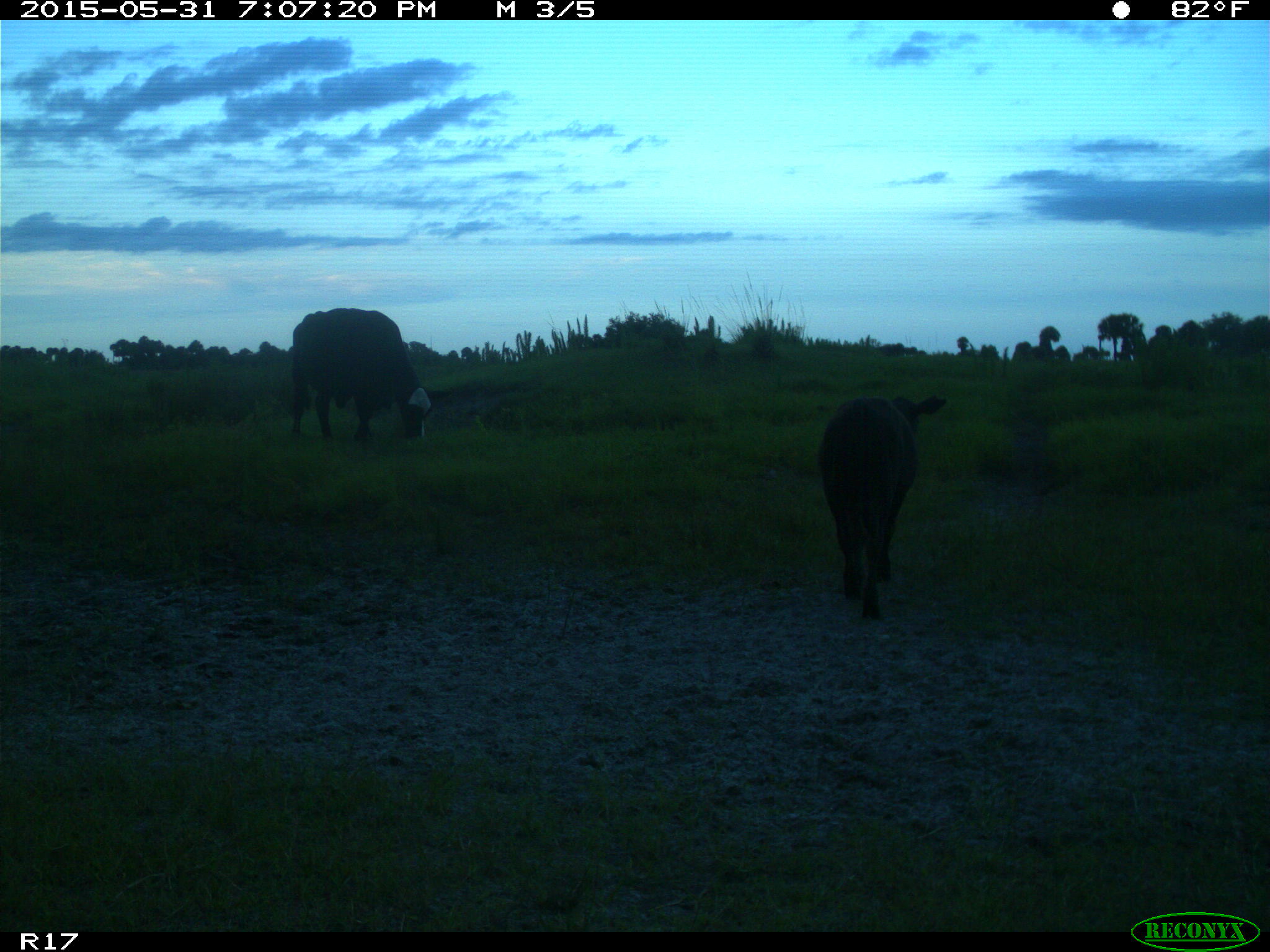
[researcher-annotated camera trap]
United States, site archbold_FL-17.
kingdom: Animalia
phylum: Chordata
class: Mammalia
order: Artiodactyla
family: Bovidae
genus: Bos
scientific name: Bos taurus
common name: domestic cow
Bos taurus (domestic cow).